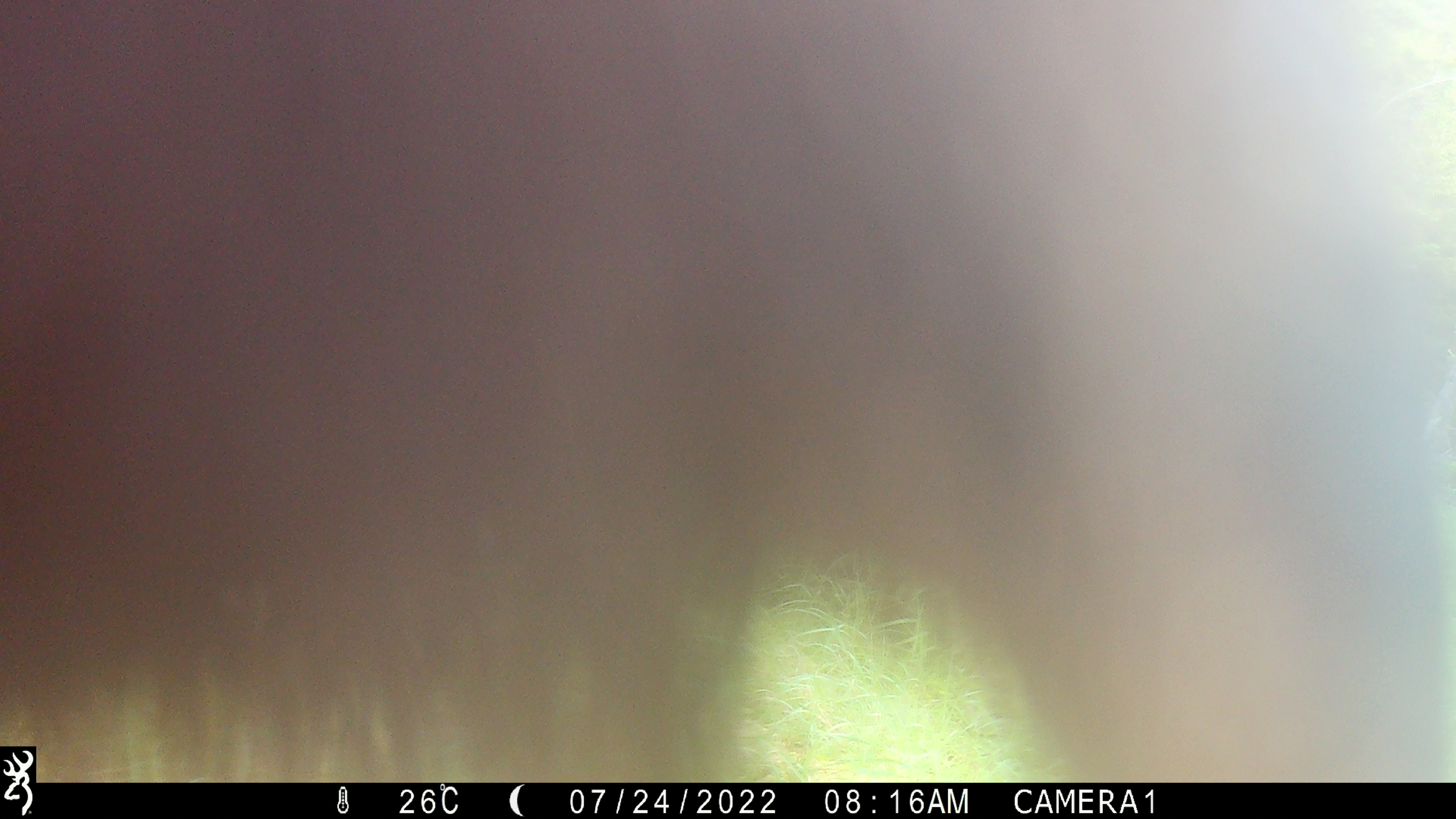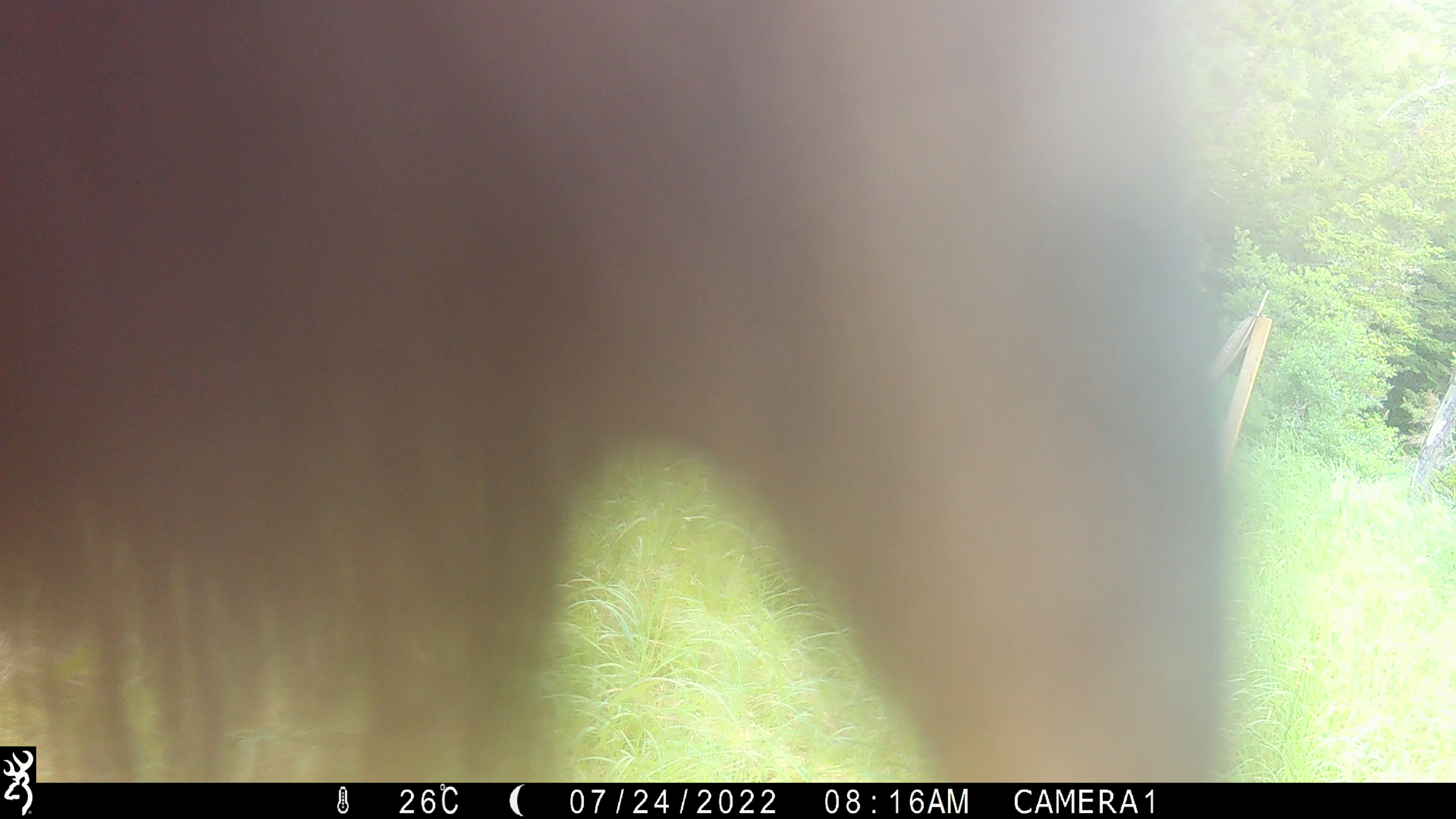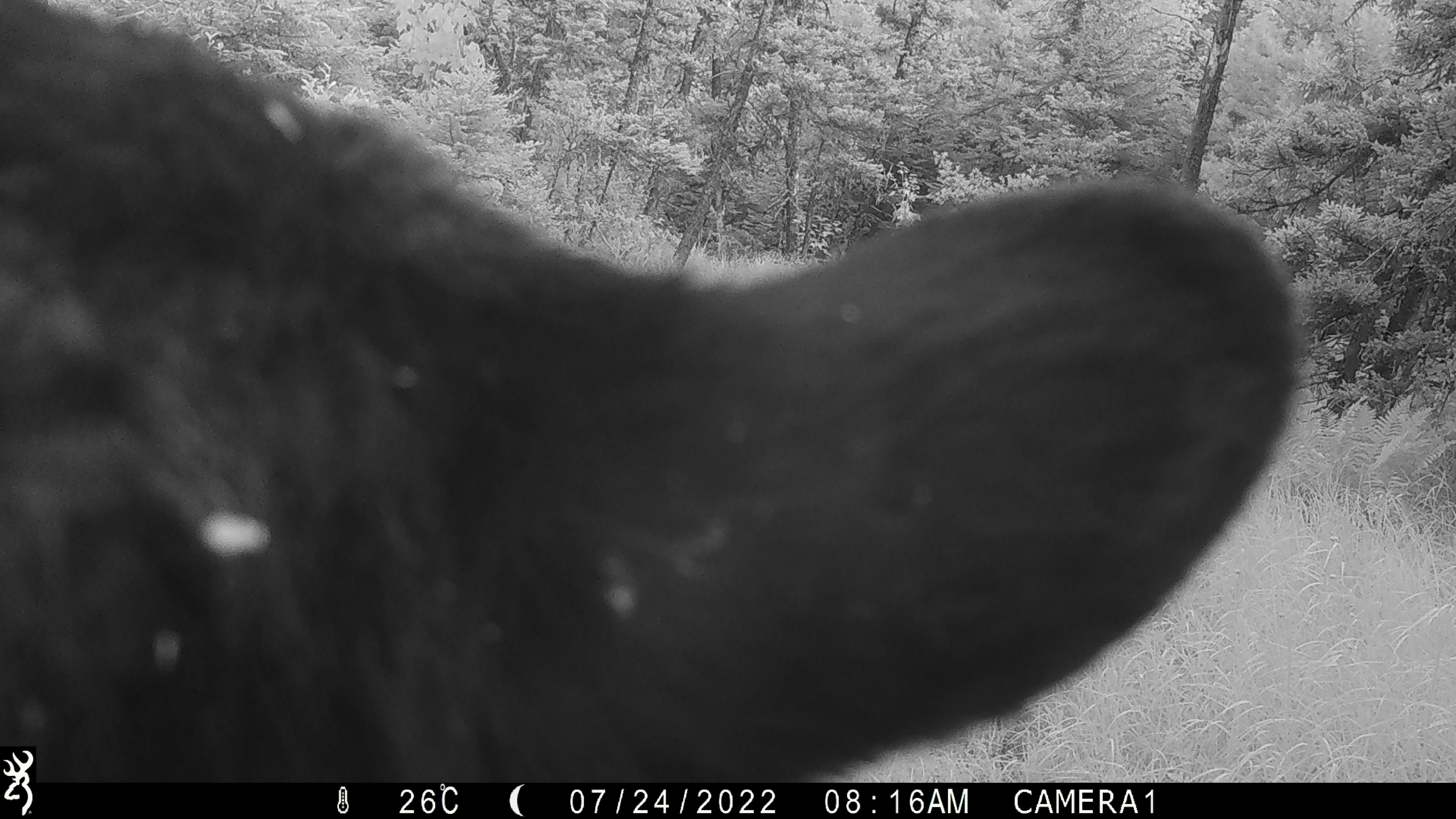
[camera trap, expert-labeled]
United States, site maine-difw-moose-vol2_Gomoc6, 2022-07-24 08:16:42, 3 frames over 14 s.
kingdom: Animalia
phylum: Chordata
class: Mammalia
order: Carnivora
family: Ursidae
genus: Ursus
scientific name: Ursus americanus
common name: black bear